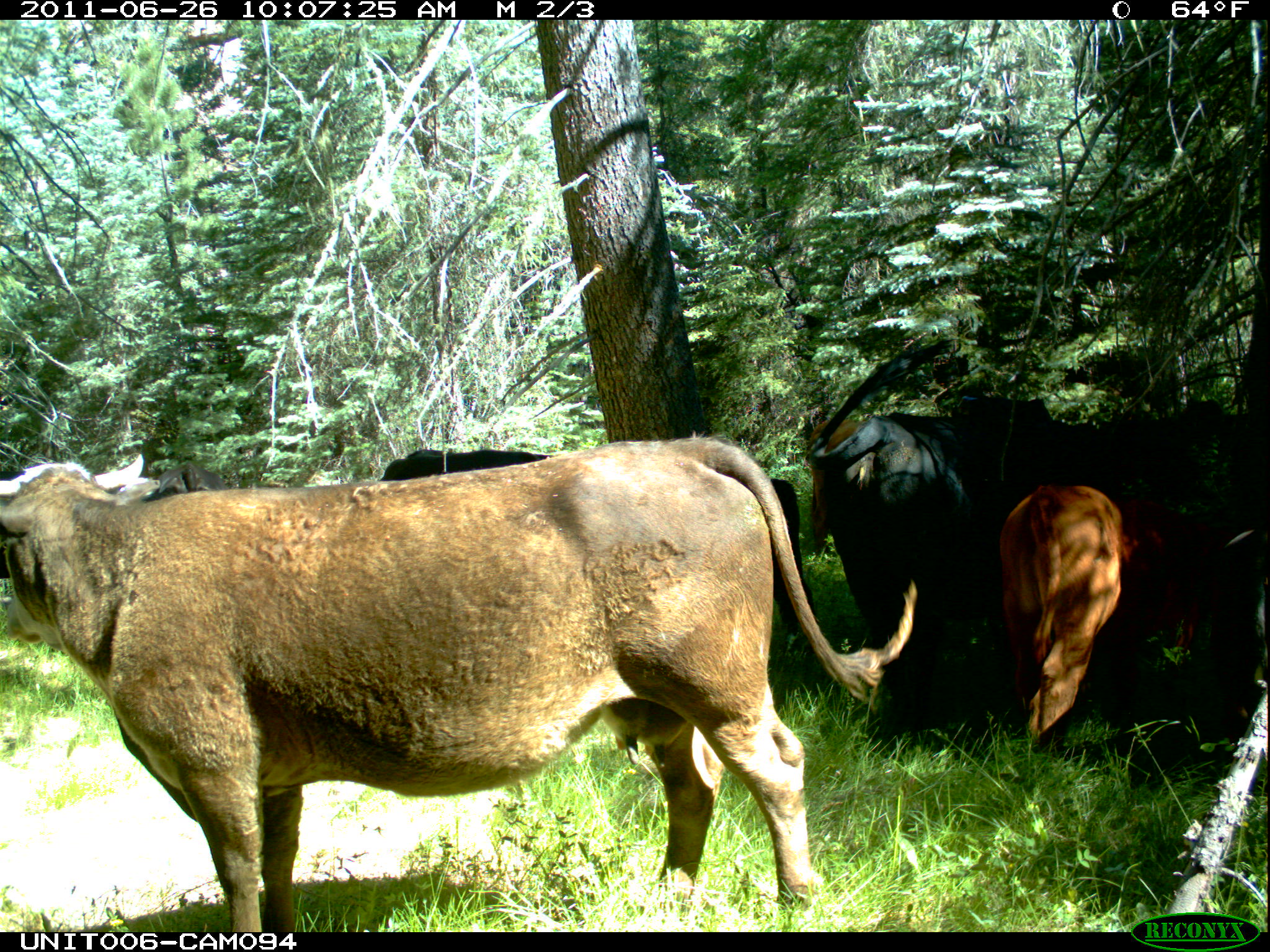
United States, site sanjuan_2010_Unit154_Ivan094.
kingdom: Animalia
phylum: Chordata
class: Mammalia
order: Artiodactyla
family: Bovidae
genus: Bos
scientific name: Bos taurus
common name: domestic cow